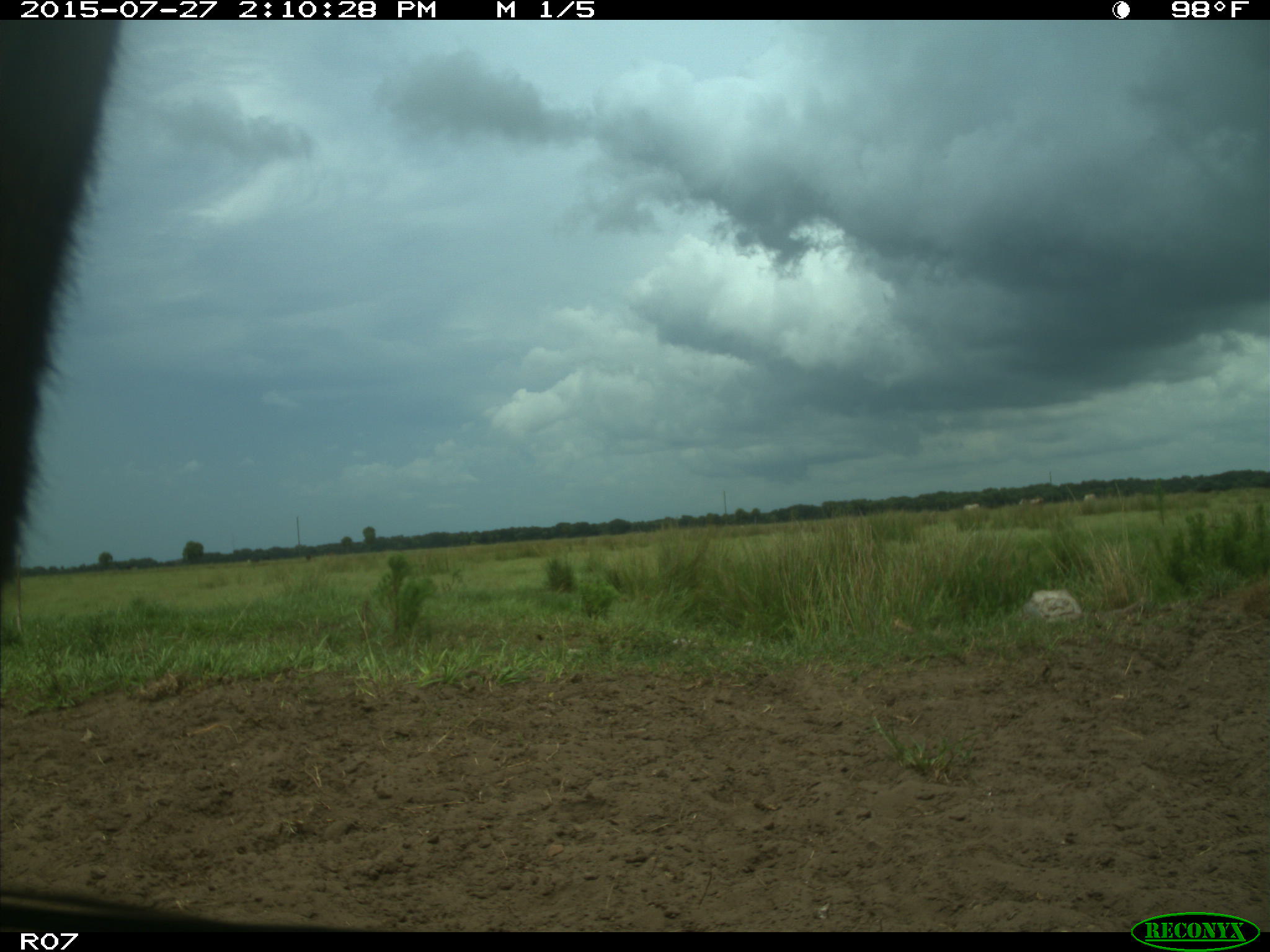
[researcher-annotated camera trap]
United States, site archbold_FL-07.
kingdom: Animalia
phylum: Chordata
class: Mammalia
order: Artiodactyla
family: Bovidae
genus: Bos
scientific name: Bos taurus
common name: domestic cow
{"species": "Bos taurus (domestic cow)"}